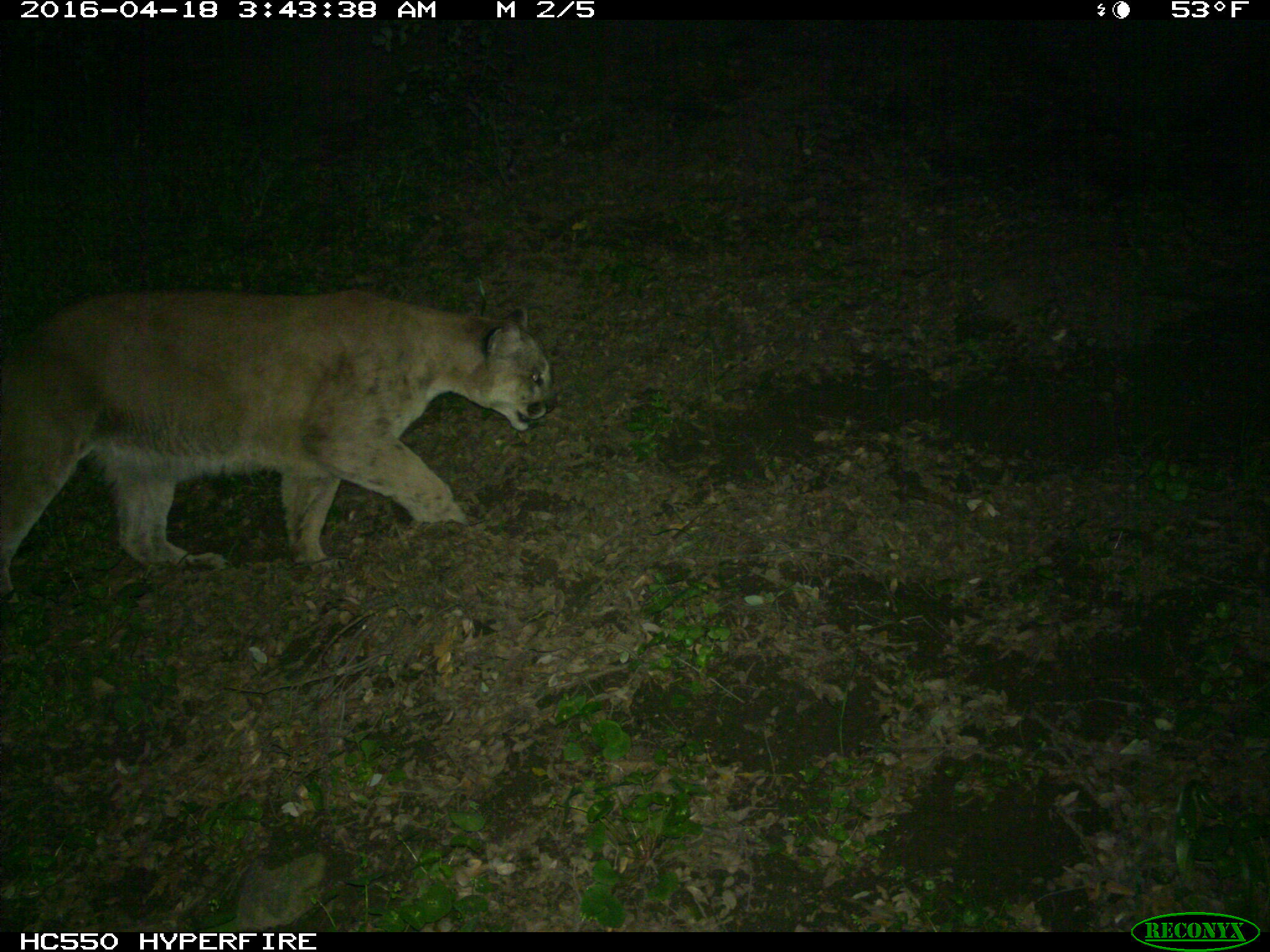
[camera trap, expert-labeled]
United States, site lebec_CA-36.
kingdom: Animalia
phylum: Chordata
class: Mammalia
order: Carnivora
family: Felidae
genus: Puma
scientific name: Puma concolor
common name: mountain lion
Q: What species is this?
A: Puma concolor (mountain lion).